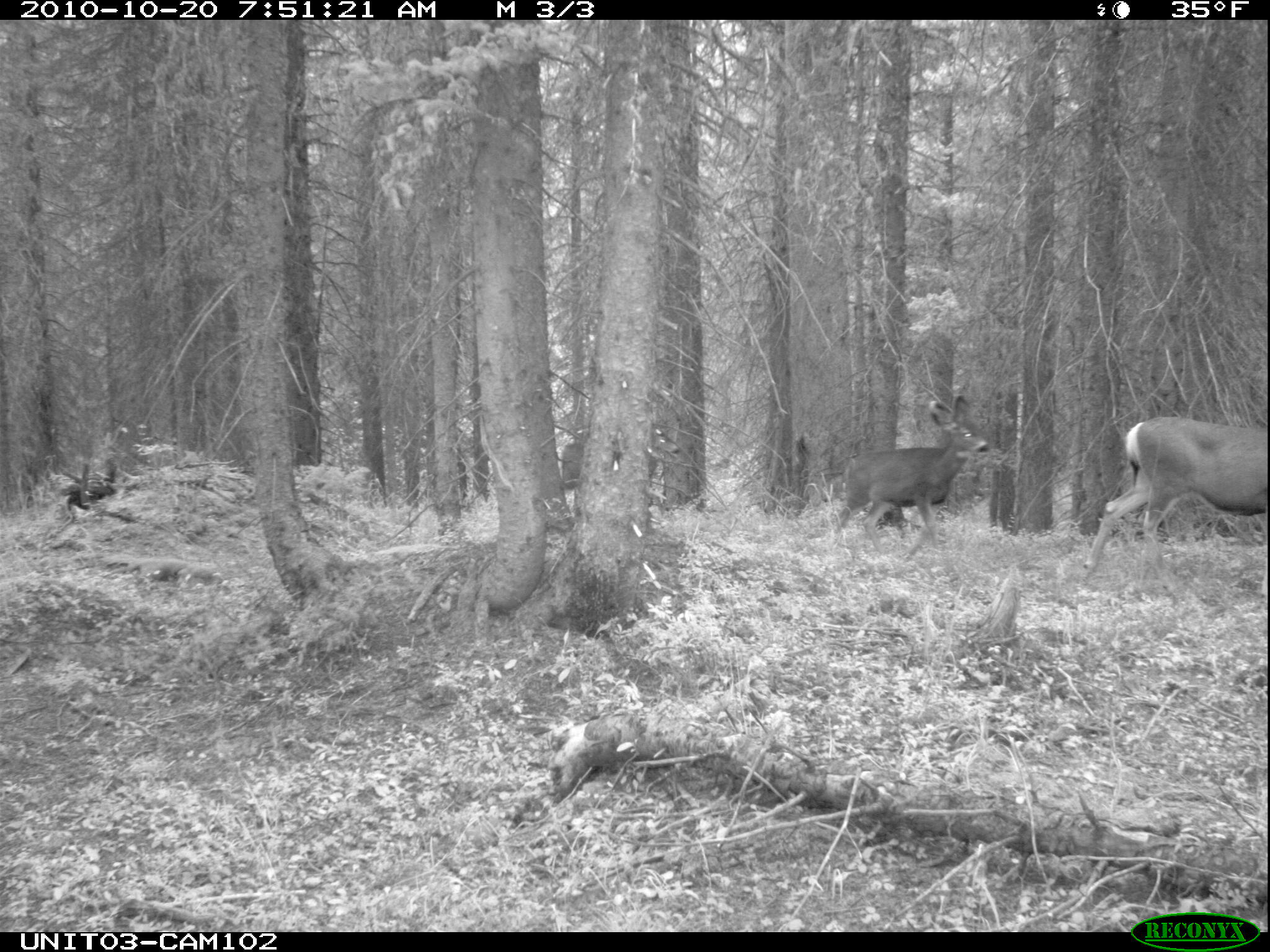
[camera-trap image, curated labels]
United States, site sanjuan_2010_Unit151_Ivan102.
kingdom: Animalia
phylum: Chordata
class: Mammalia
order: Artiodactyla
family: Cervidae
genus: Odocoileus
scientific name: Odocoileus hemionus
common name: mule deer